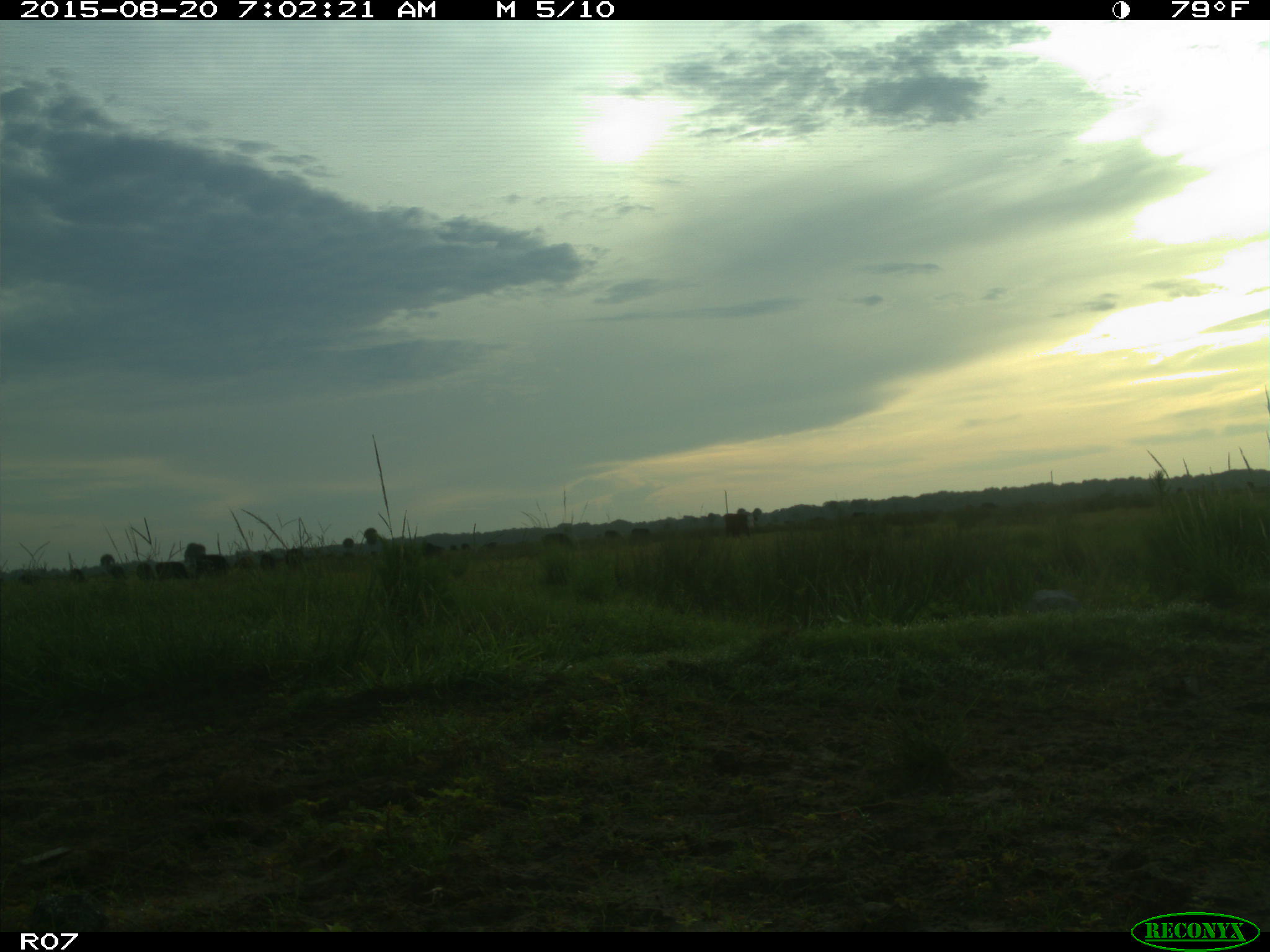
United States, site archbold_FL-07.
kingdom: Animalia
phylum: Chordata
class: Mammalia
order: Artiodactyla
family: Bovidae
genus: Bos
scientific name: Bos taurus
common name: domestic cow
Bos taurus (domestic cow).